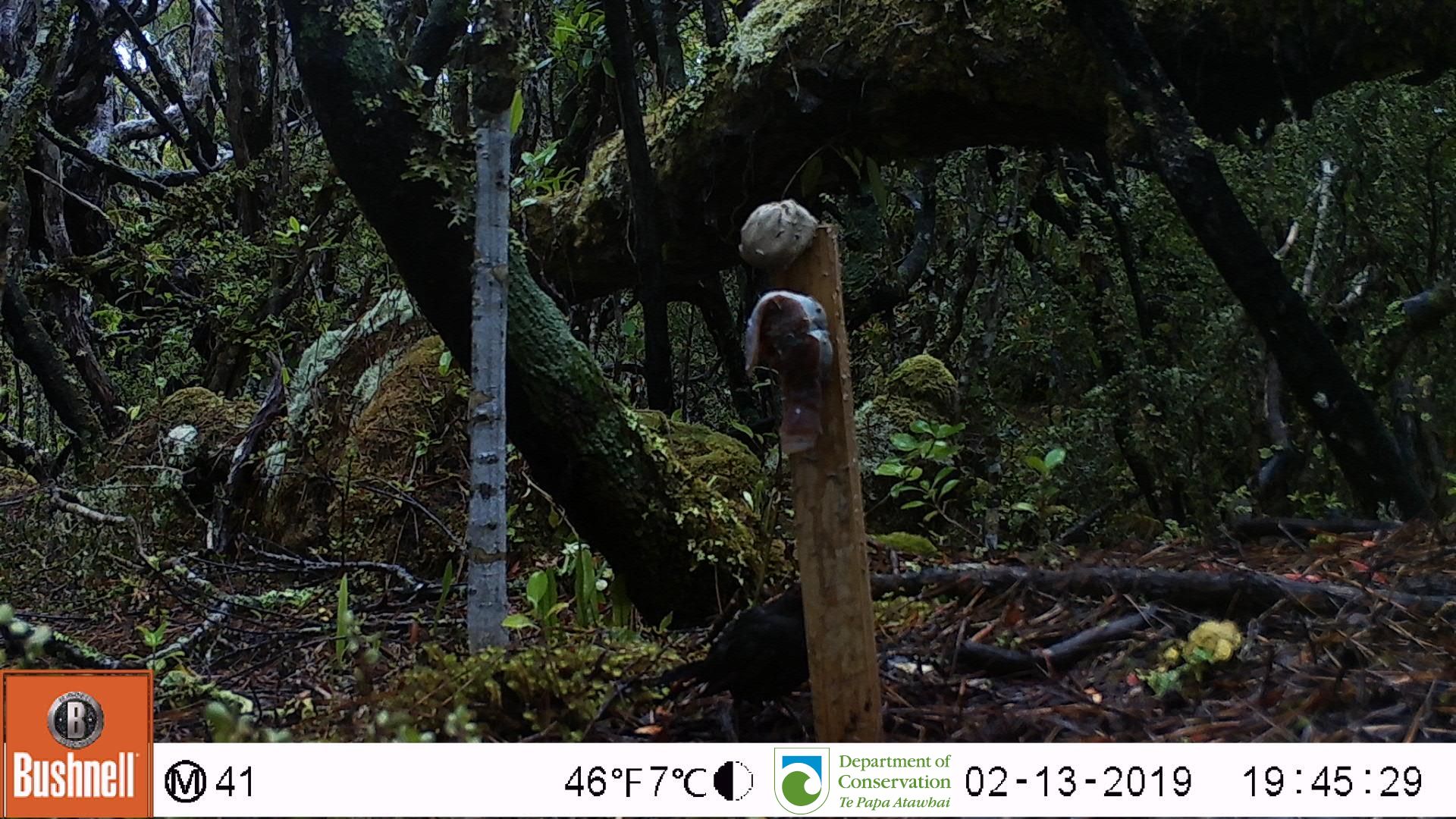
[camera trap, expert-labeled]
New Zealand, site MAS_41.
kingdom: Animalia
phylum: Chordata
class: Aves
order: Passeriformes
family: Turdidae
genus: Turdus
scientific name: Turdus merula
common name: eurasian blackbird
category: blackbird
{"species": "blackbird (eurasian blackbird) (Turdus merula)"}